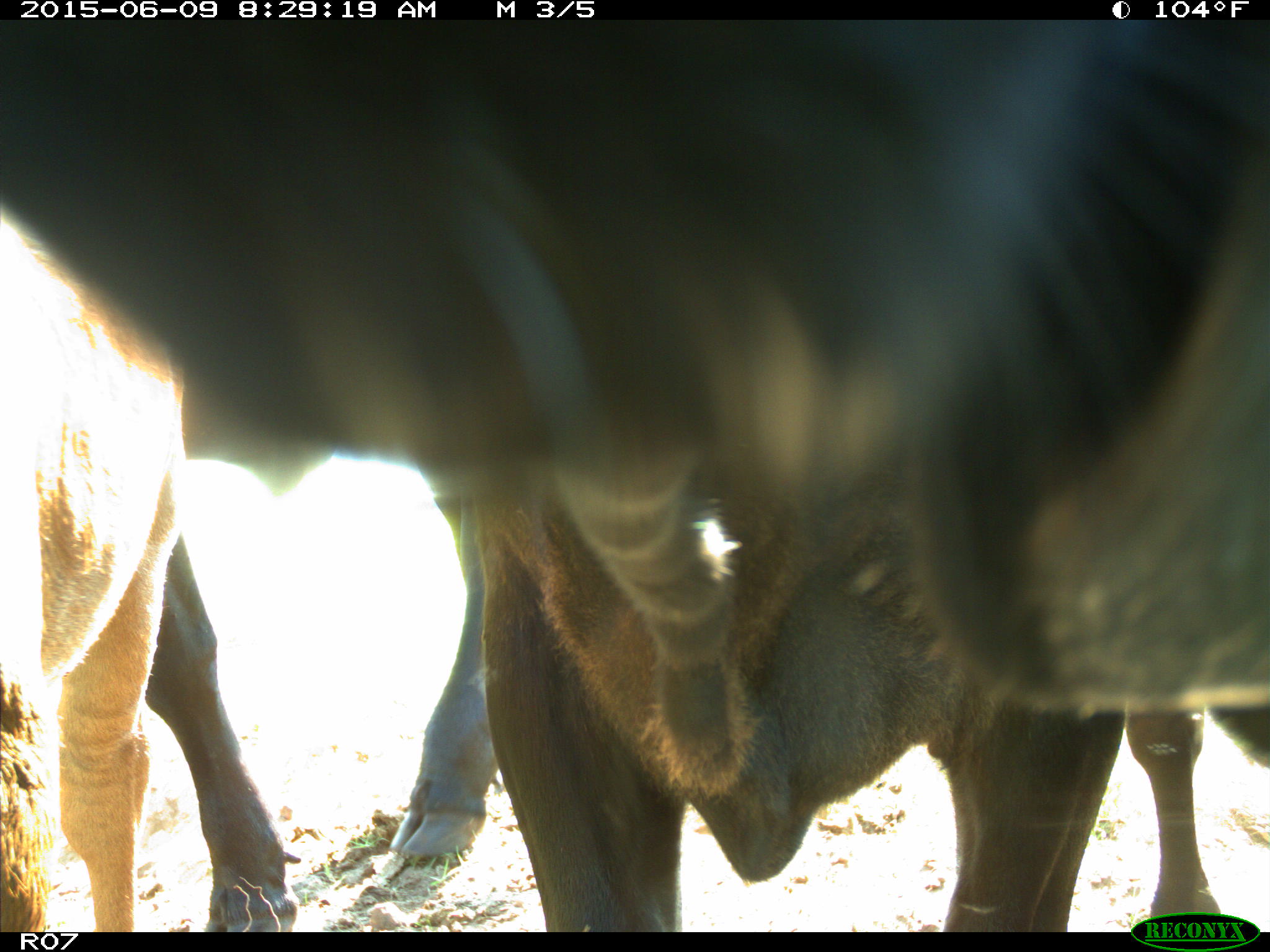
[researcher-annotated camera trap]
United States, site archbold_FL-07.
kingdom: Animalia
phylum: Chordata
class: Mammalia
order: Artiodactyla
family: Bovidae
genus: Bos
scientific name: Bos taurus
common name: domestic cow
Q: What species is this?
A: Bos taurus (domestic cow).